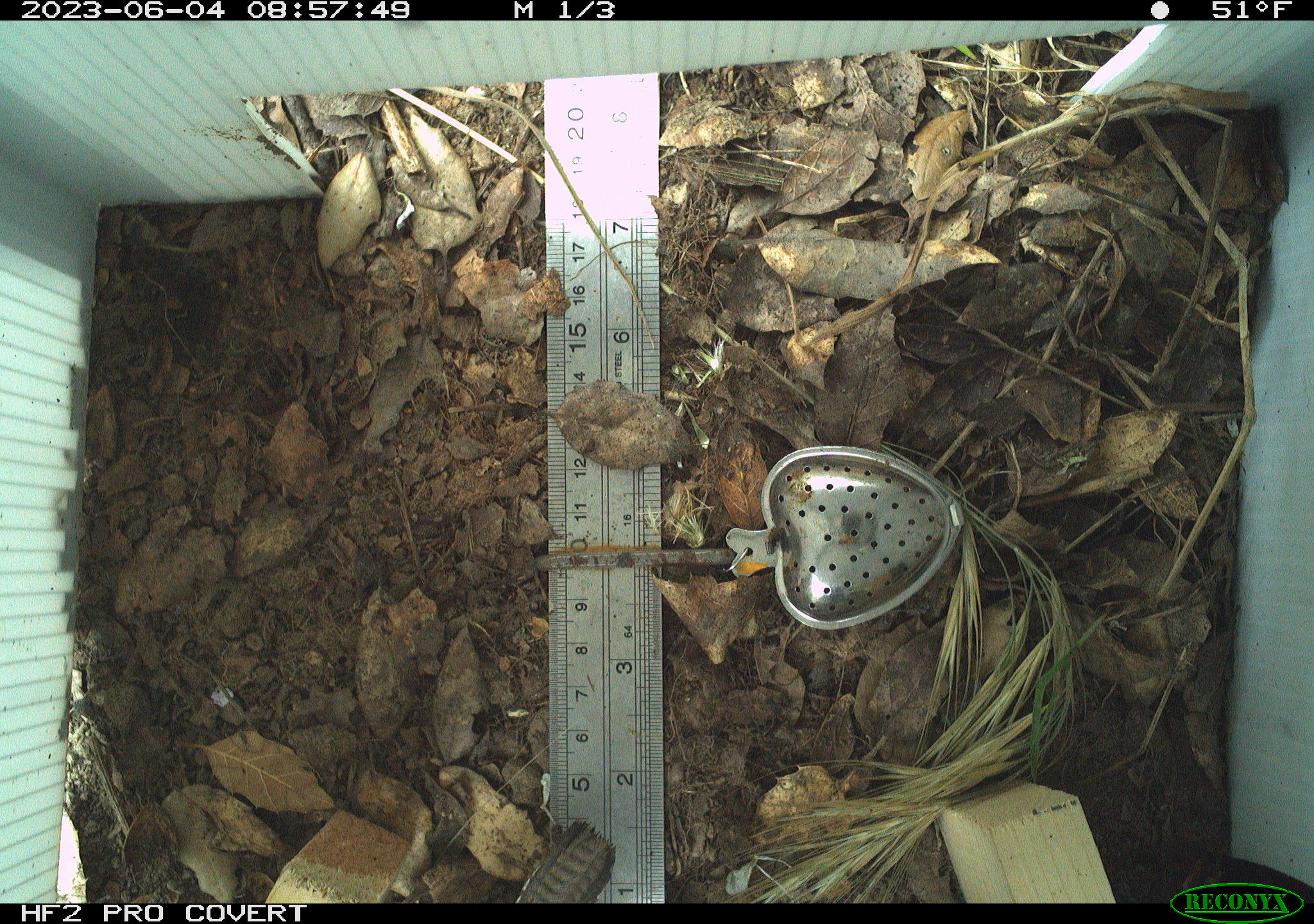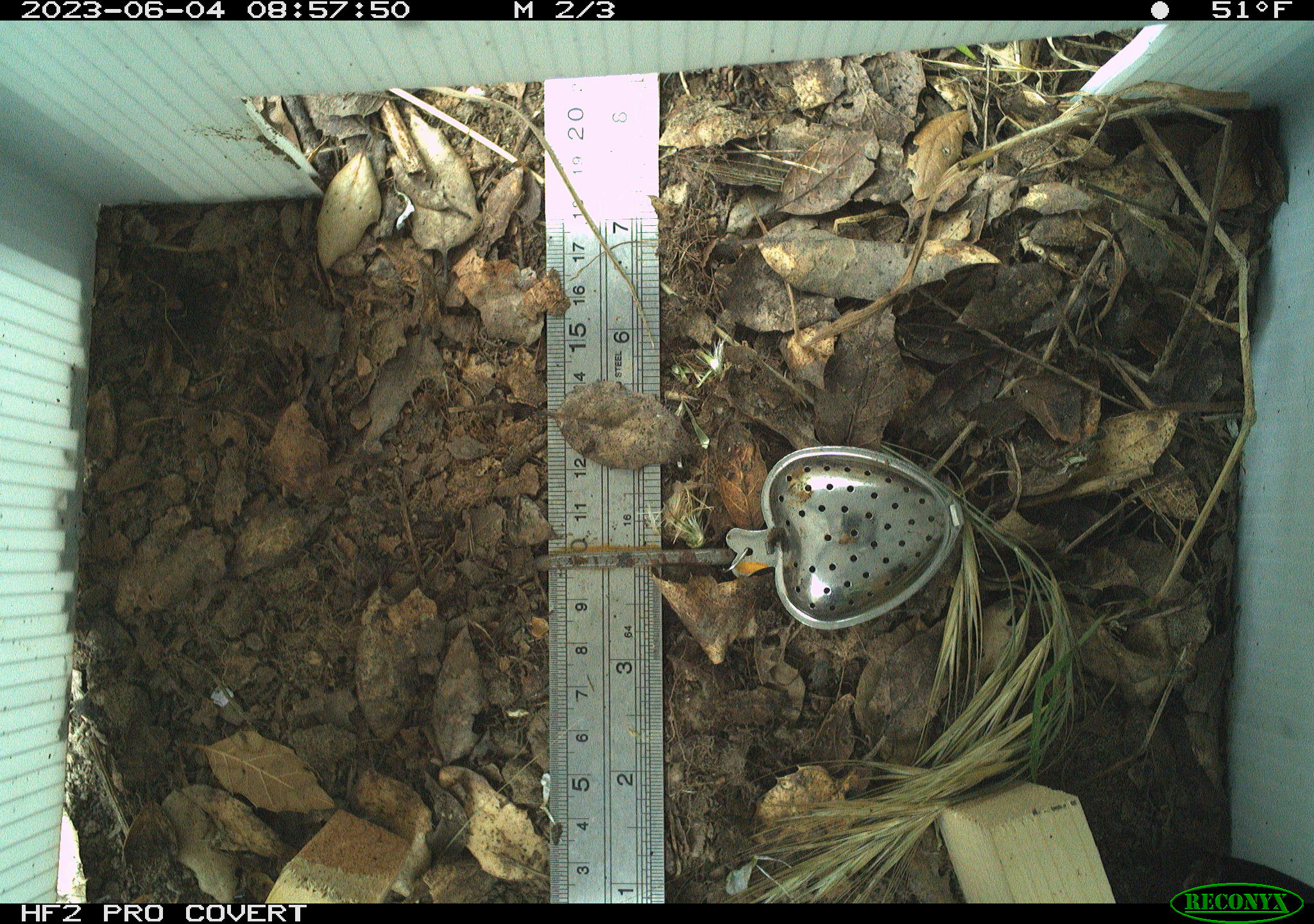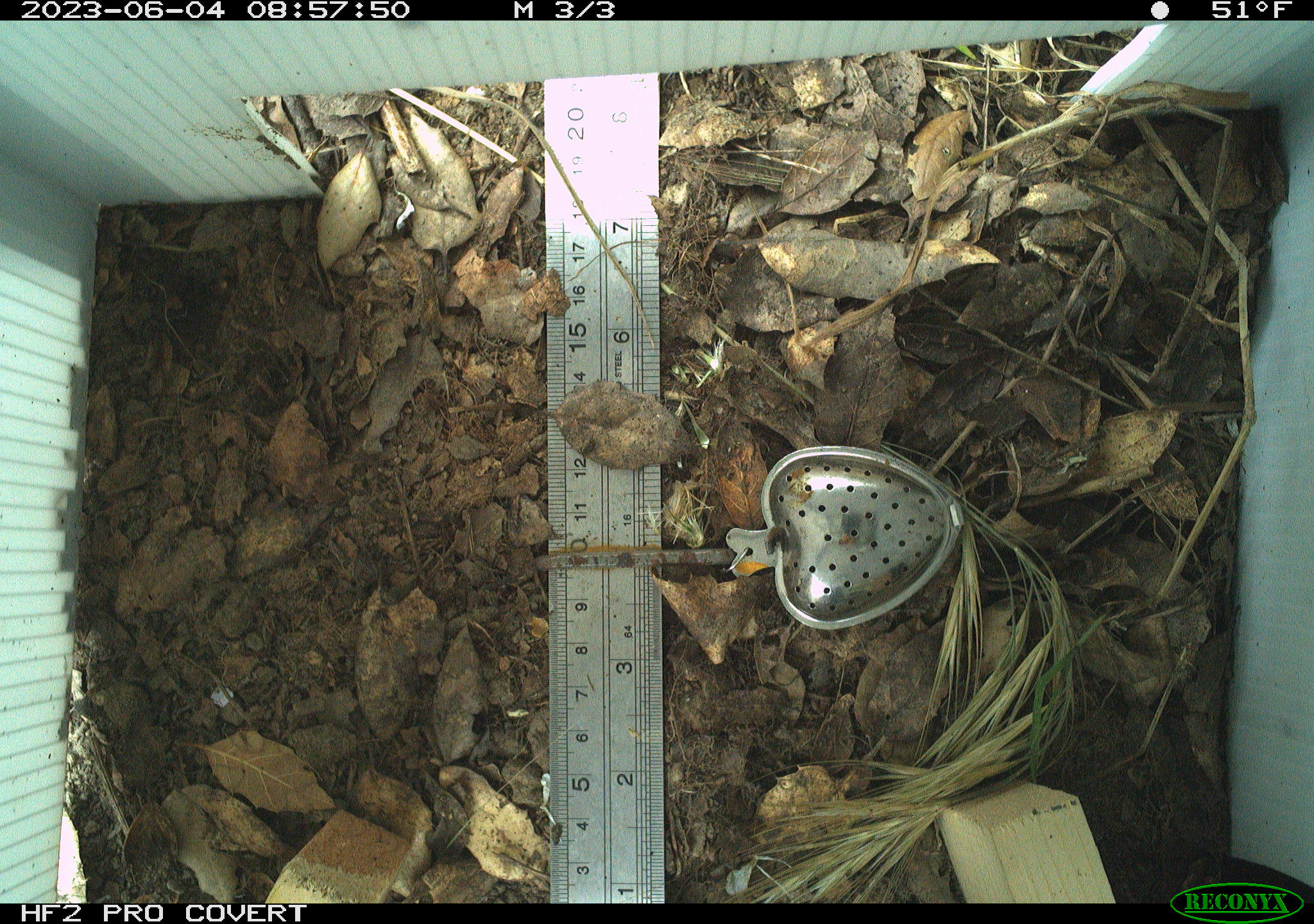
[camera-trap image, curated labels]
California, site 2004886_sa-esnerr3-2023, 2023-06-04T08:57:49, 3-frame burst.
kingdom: Animalia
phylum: Chordata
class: Aves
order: Passeriformes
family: Troglodytidae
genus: Thryomanes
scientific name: Thryomanes bewickii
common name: bewick's wren